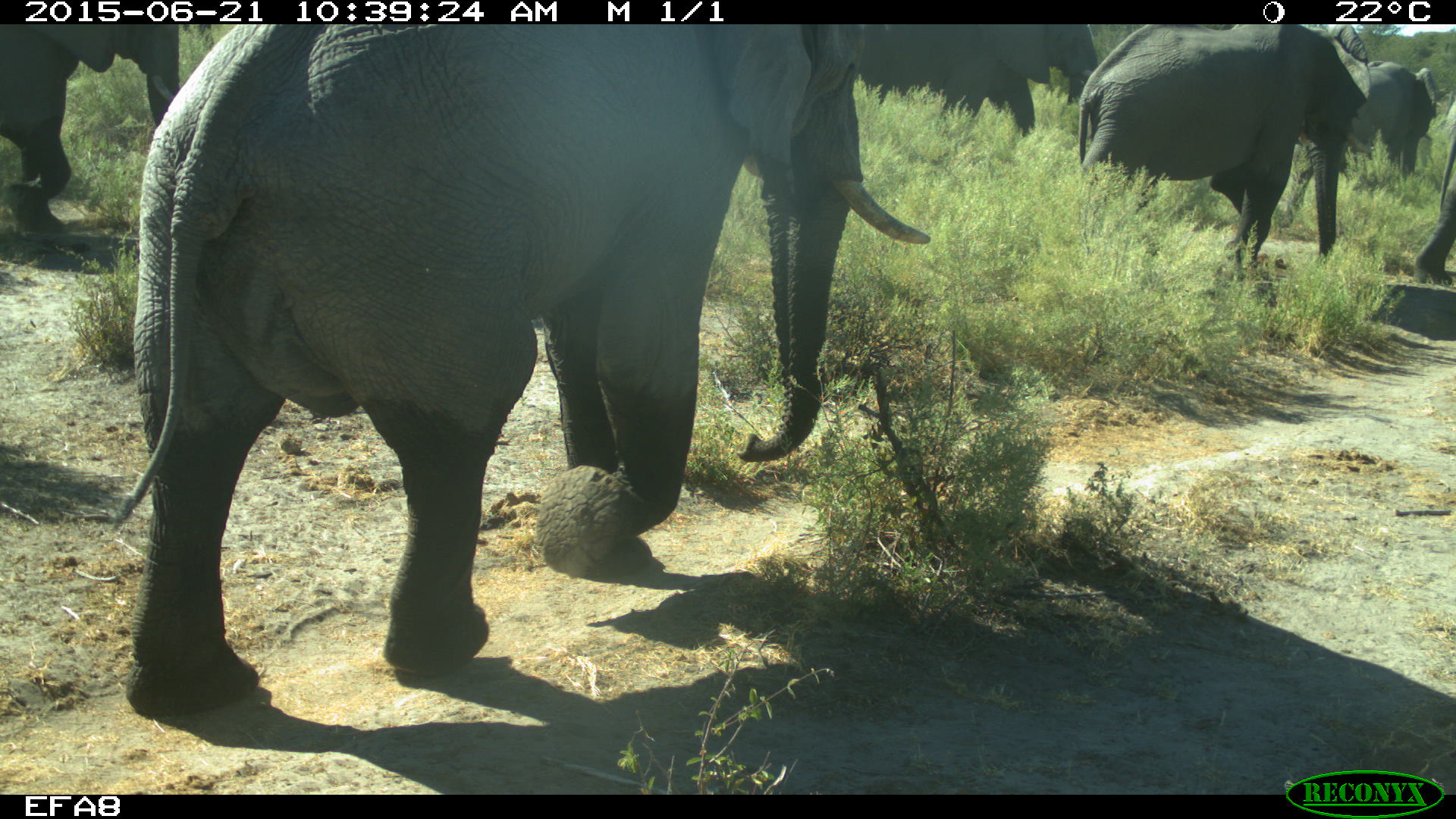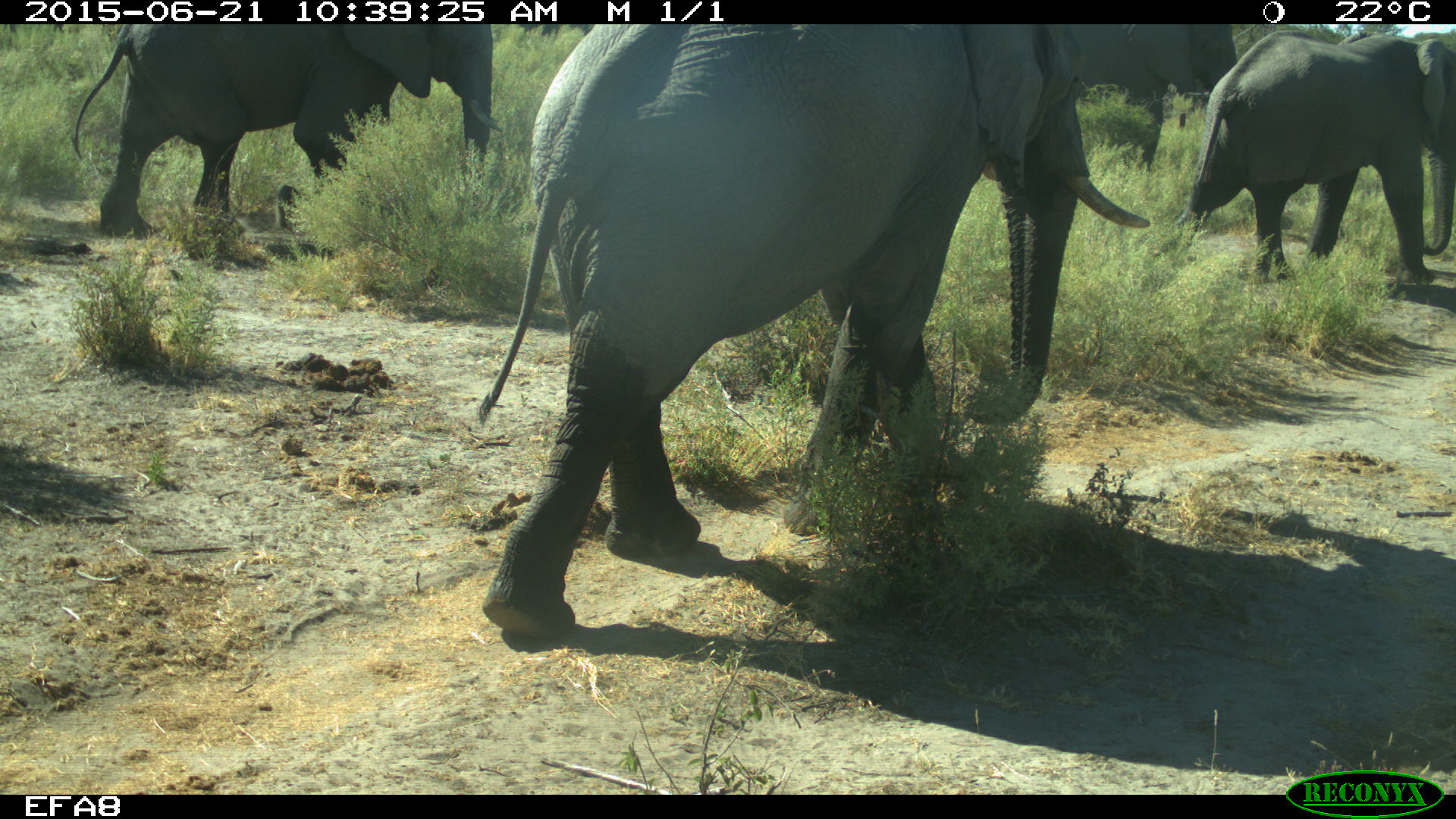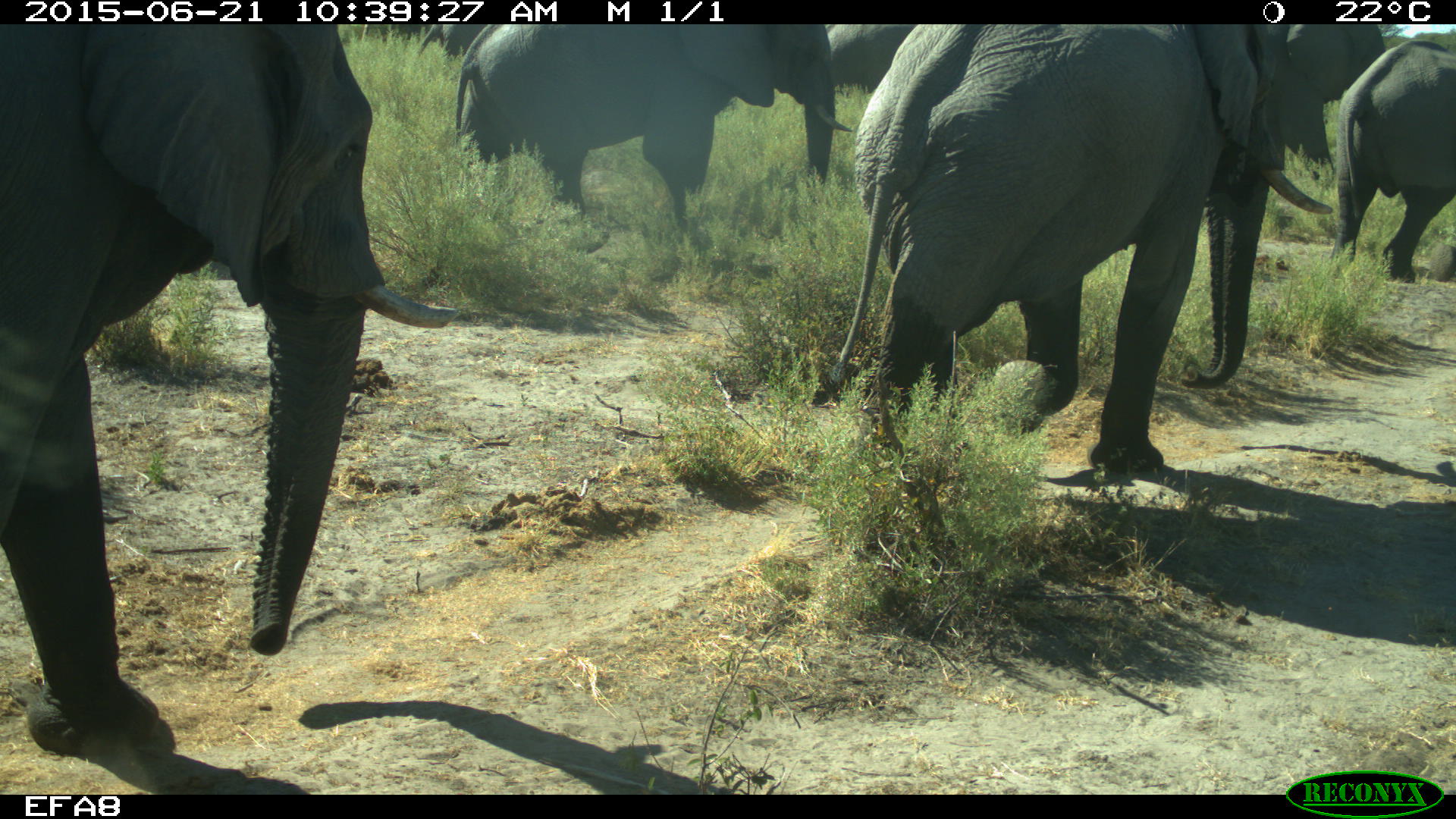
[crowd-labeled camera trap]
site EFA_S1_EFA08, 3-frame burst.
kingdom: Animalia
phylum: Chordata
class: Mammalia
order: Proboscidea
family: Elephantidae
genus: Loxodonta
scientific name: Loxodonta africana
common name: african bush elephant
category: elephant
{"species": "elephant (african bush elephant) (Loxodonta africana)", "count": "6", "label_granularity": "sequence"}